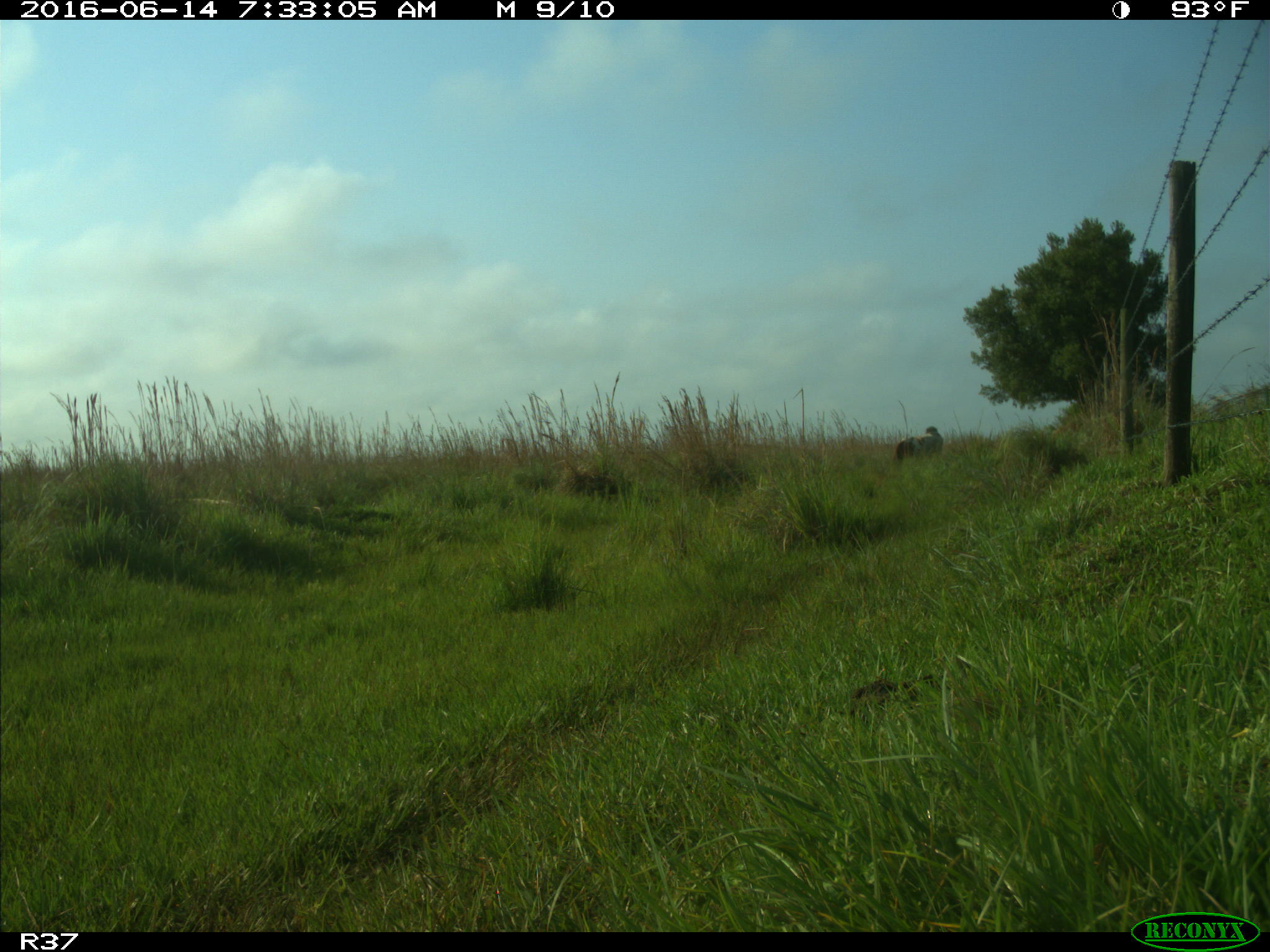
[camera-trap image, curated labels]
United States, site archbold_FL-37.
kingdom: Animalia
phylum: Chordata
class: Mammalia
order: Artiodactyla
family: Bovidae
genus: Bos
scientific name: Bos taurus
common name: domestic cow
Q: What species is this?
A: Bos taurus (domestic cow).